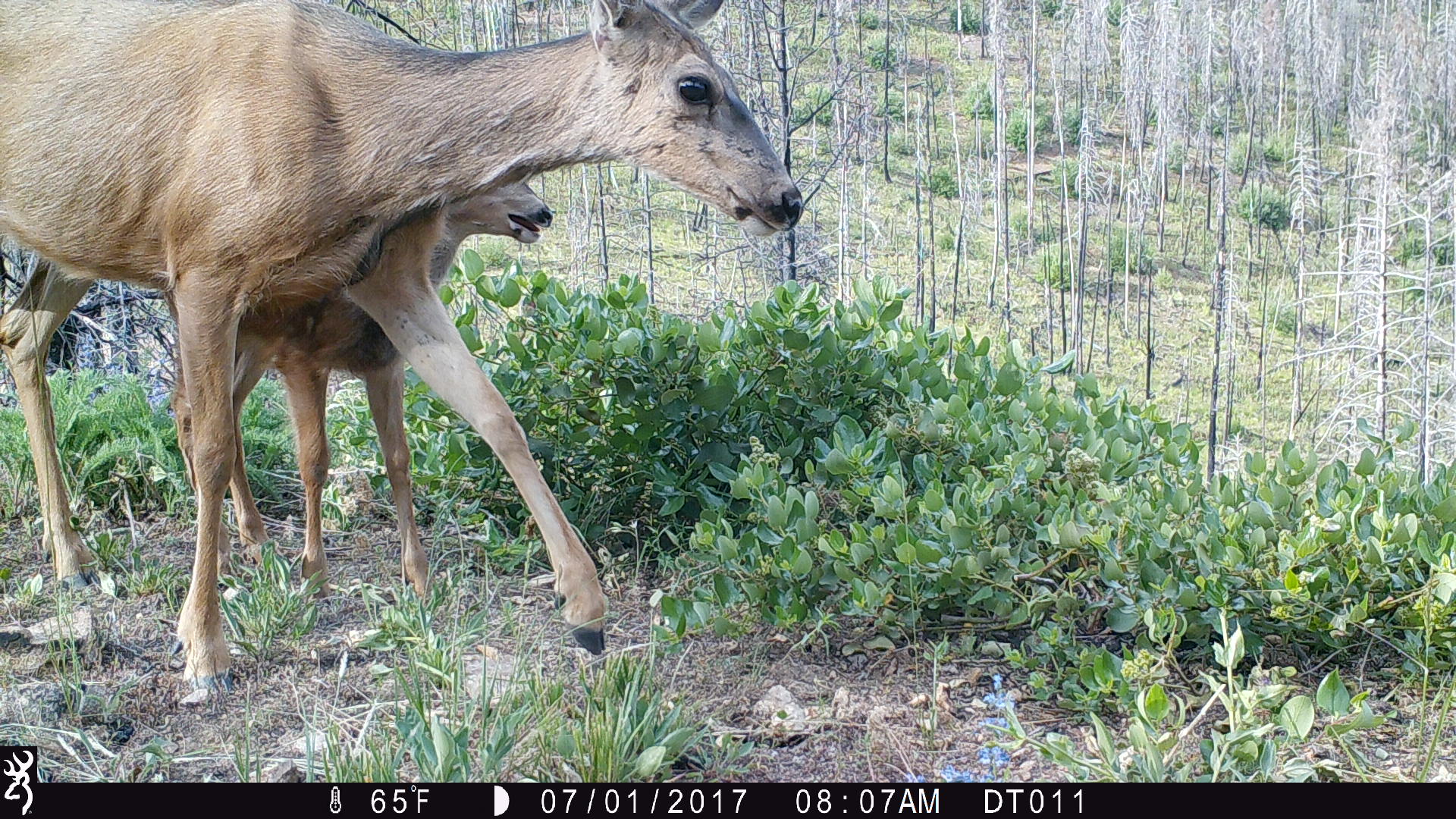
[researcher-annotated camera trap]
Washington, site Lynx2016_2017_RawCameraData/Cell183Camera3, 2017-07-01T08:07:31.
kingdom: Animalia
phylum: Chordata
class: Mammalia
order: Artiodactyla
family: Cervidae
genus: Odocoileus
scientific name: Odocoileus hemionus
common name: mule deer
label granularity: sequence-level